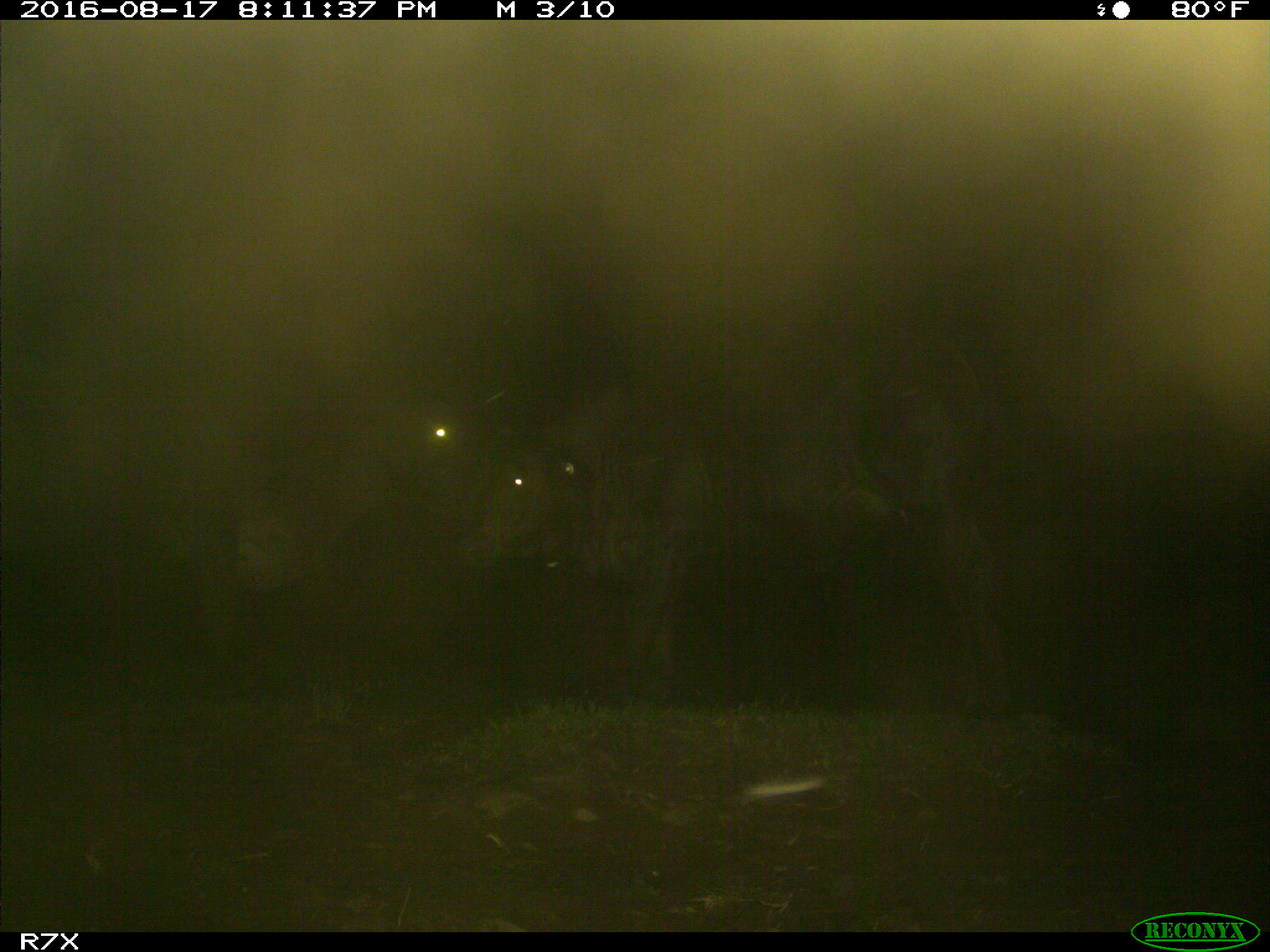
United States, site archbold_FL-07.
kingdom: Animalia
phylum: Chordata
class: Mammalia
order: Artiodactyla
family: Bovidae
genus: Bos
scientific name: Bos taurus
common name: domestic cow